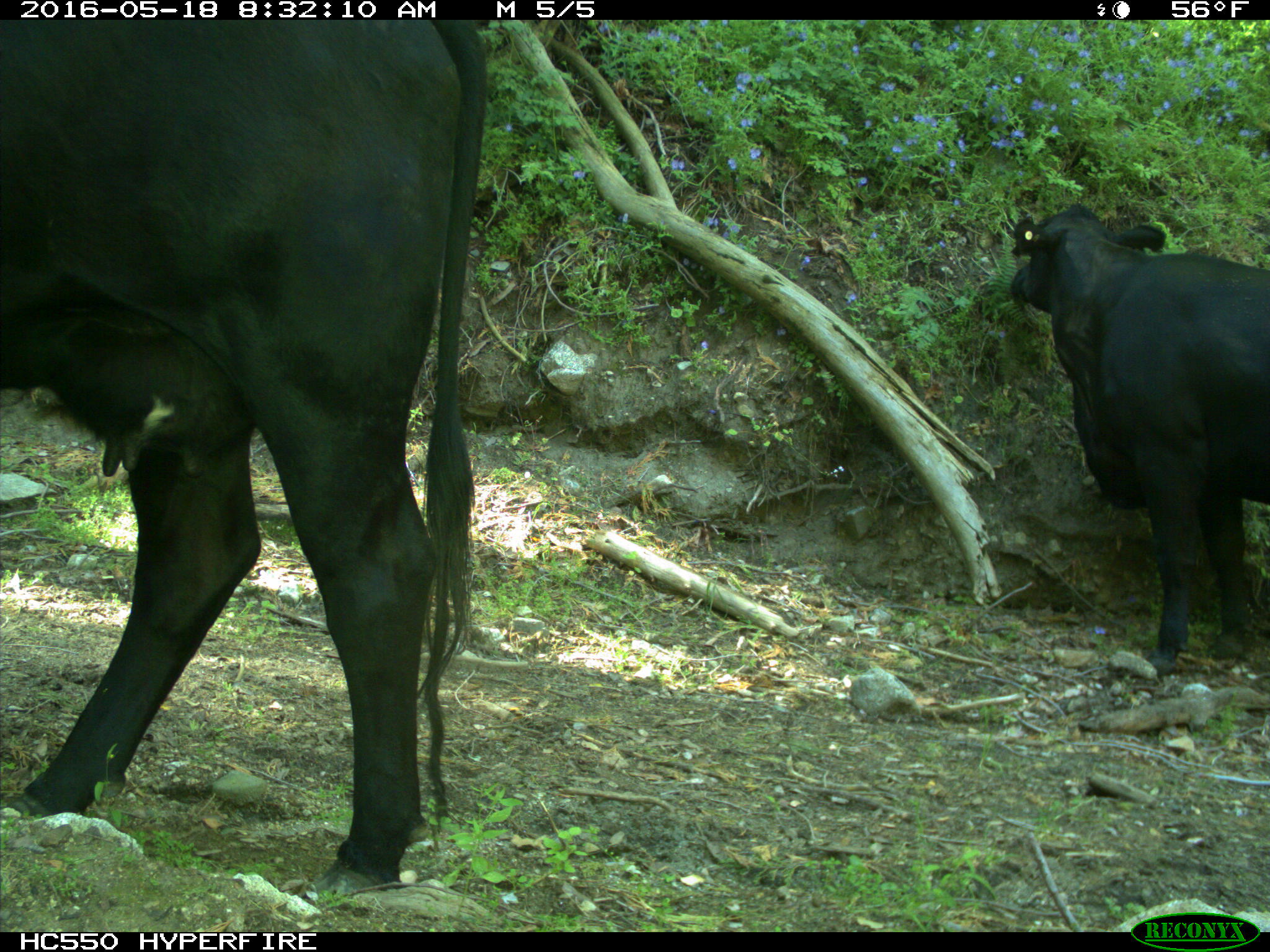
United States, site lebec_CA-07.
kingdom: Animalia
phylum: Chordata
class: Mammalia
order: Artiodactyla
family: Bovidae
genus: Bos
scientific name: Bos taurus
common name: domestic cow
Bos taurus (domestic cow).